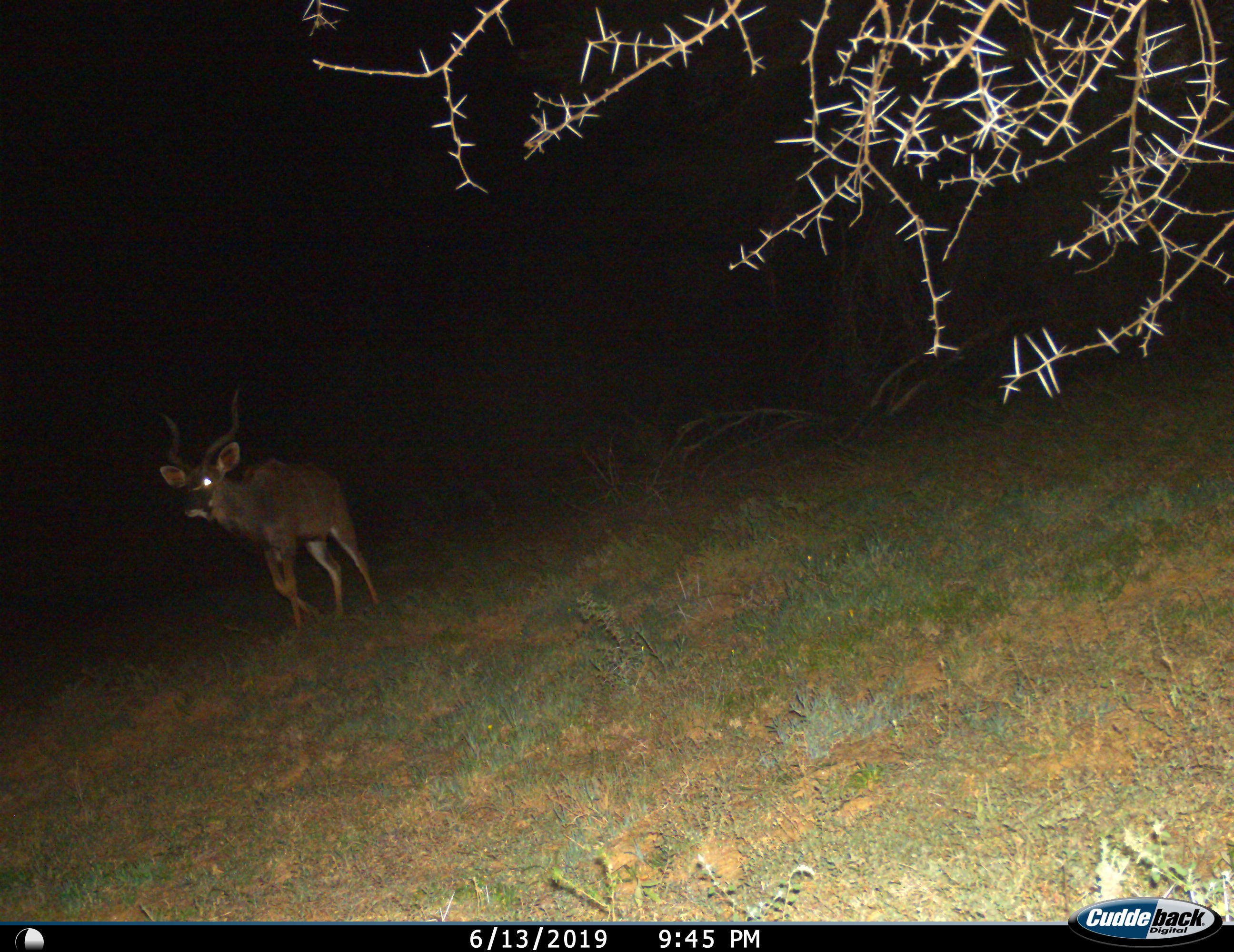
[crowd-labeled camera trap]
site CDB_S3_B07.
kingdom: Animalia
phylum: Chordata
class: Mammalia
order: Artiodactyla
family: Bovidae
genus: Tragelaphus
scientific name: Tragelaphus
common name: kudu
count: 1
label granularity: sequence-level